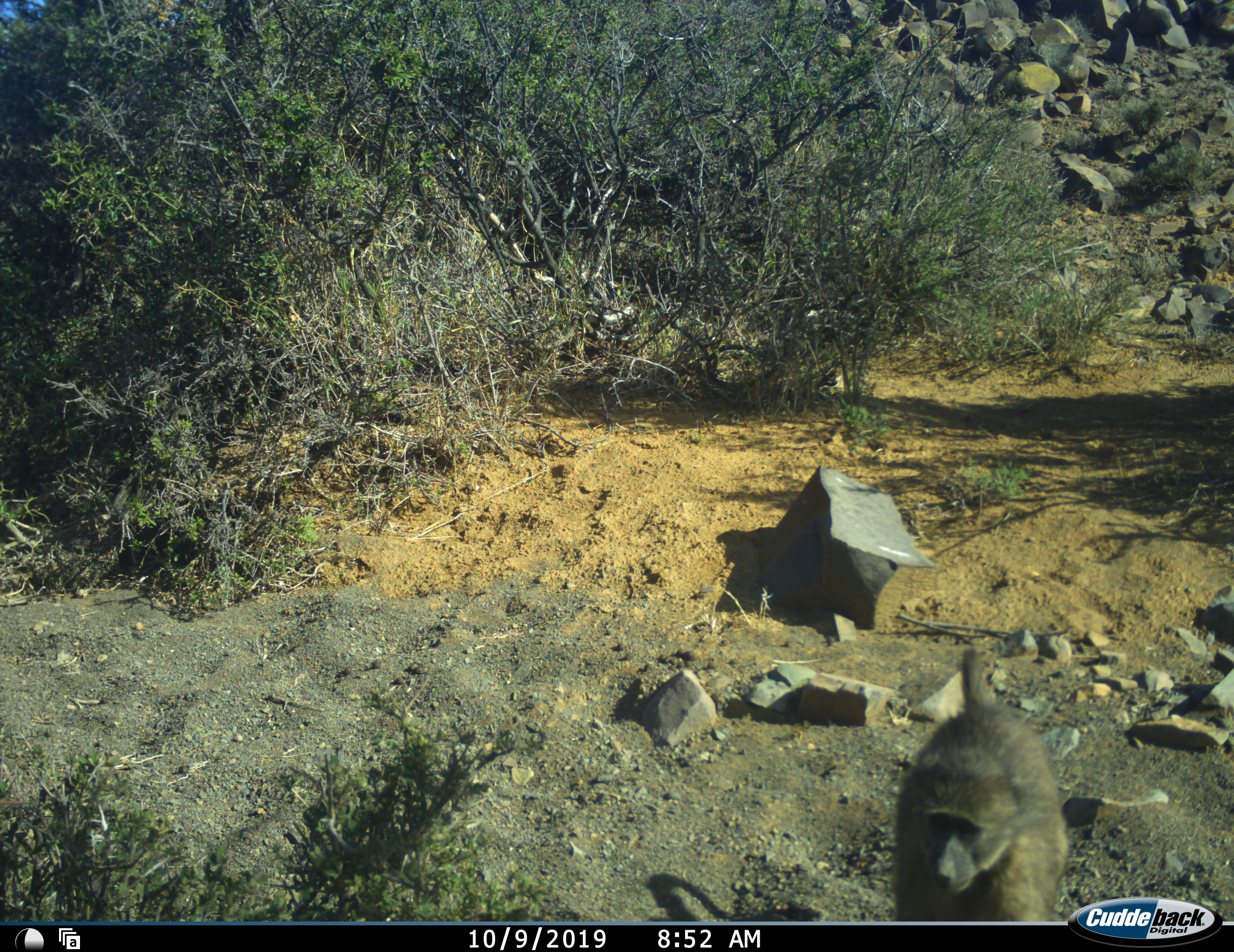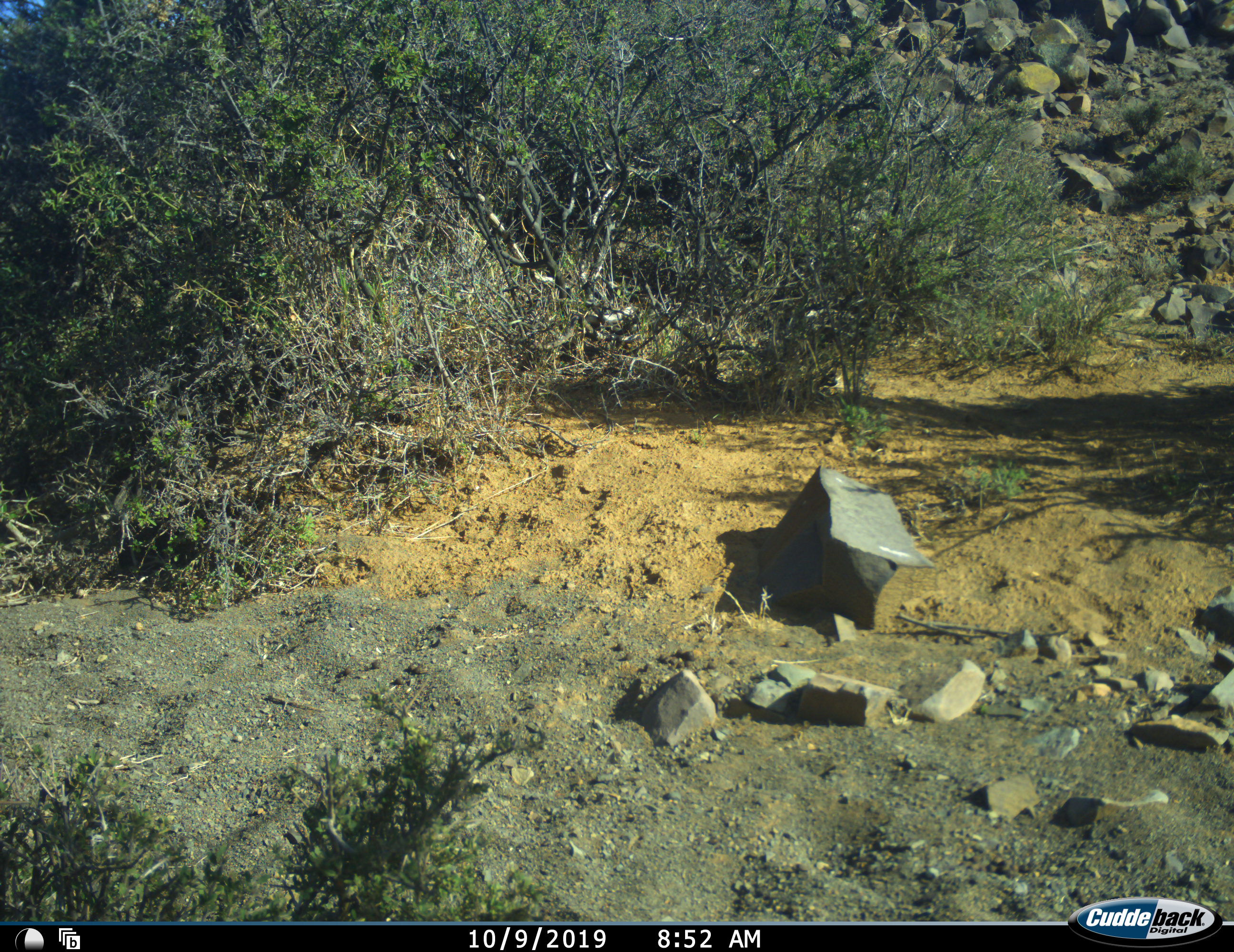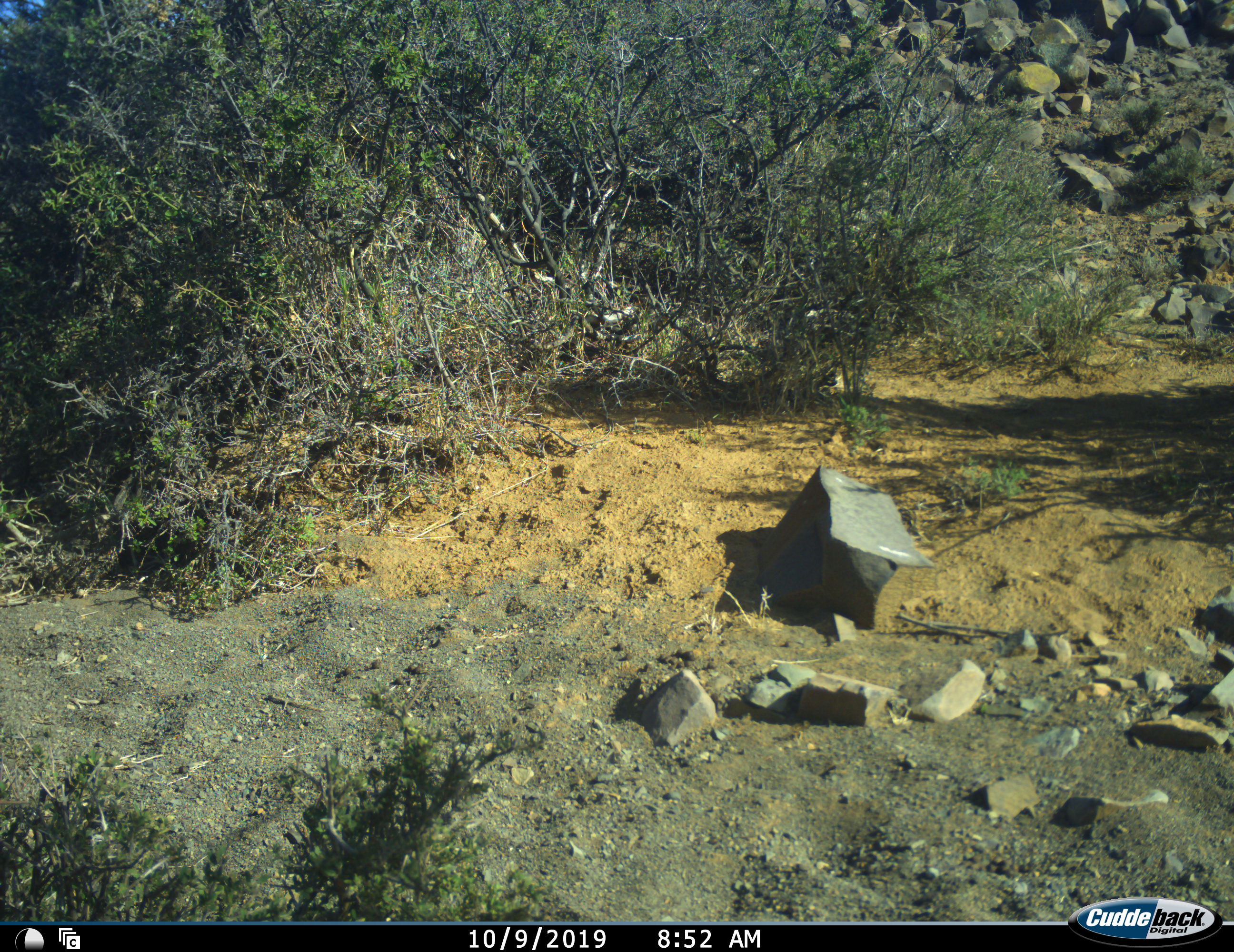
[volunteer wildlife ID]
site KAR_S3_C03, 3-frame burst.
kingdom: Animalia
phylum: Chordata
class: Mammalia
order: Primates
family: Cercopithecidae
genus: Papio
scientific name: Papio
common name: baboon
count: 1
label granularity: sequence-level